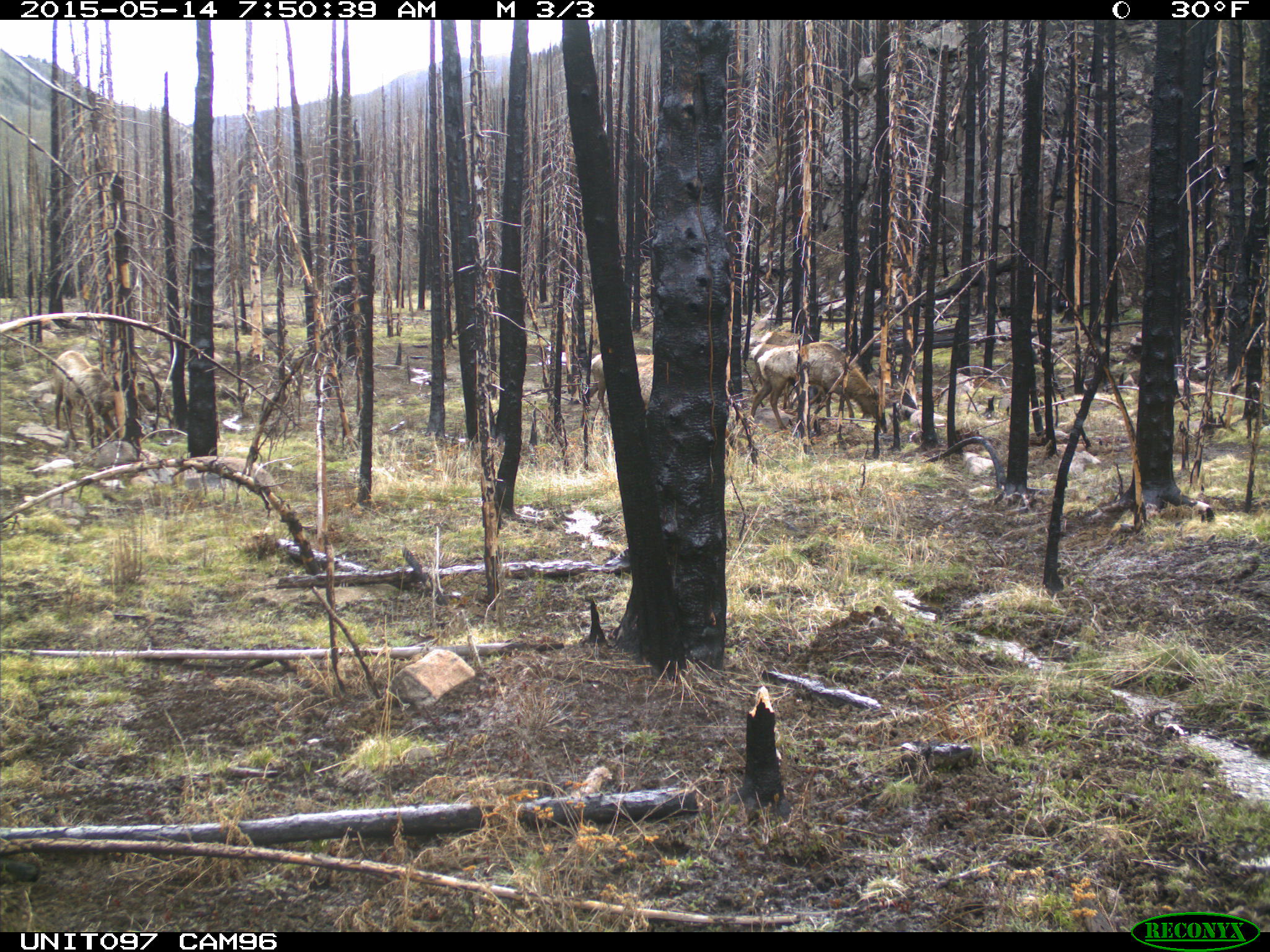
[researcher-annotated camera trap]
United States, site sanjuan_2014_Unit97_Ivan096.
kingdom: Animalia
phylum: Chordata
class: Mammalia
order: Artiodactyla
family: Cervidae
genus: Cervus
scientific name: Cervus elaphus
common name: red deer